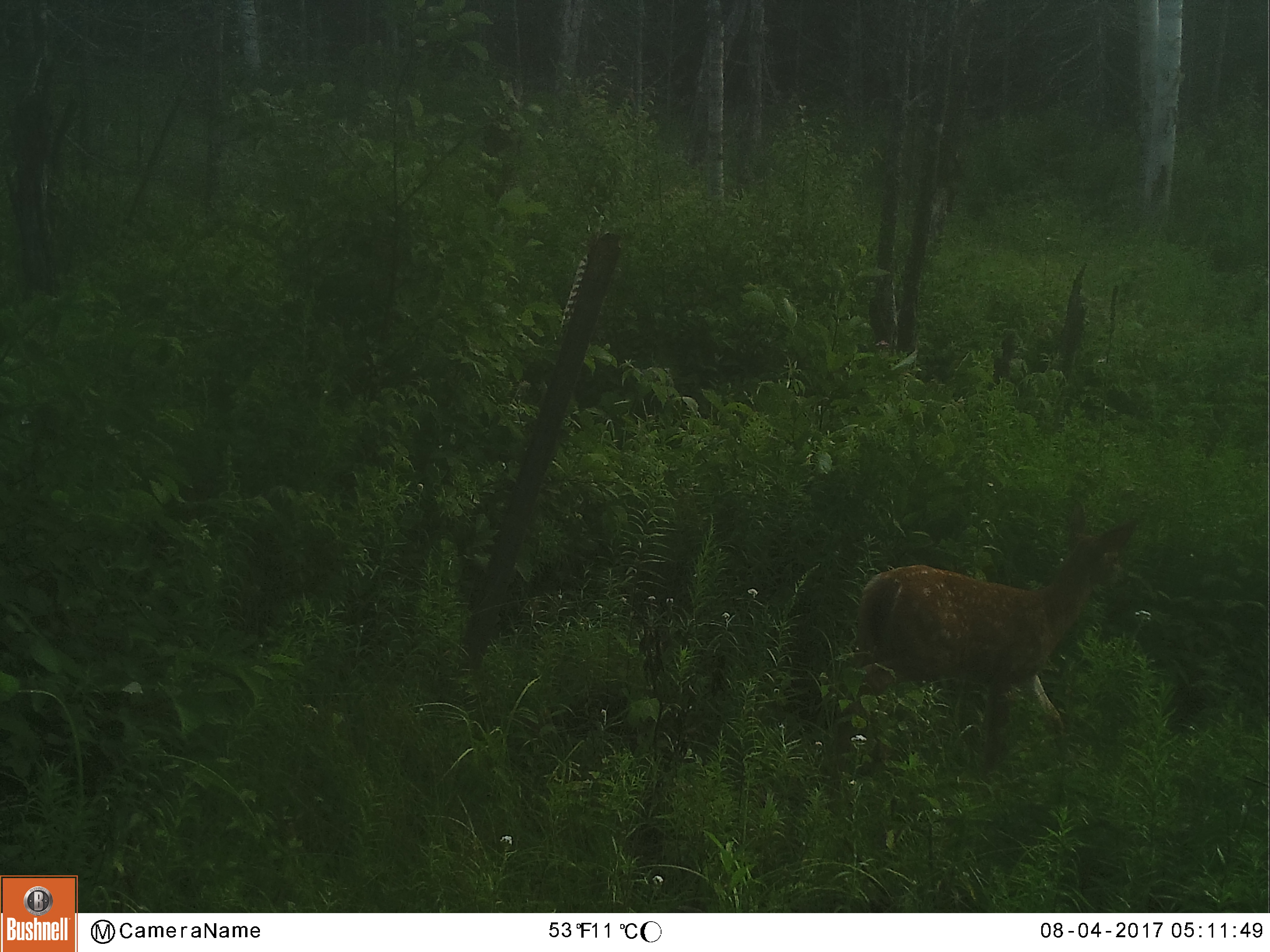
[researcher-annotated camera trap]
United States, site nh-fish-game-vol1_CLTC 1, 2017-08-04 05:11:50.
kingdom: Animalia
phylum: Chordata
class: Mammalia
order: Artiodactyla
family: Cervidae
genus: Odocoileus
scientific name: Odocoileus virginianus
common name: white-tailed deer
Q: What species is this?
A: White-tailed deer (Odocoileus virginianus).